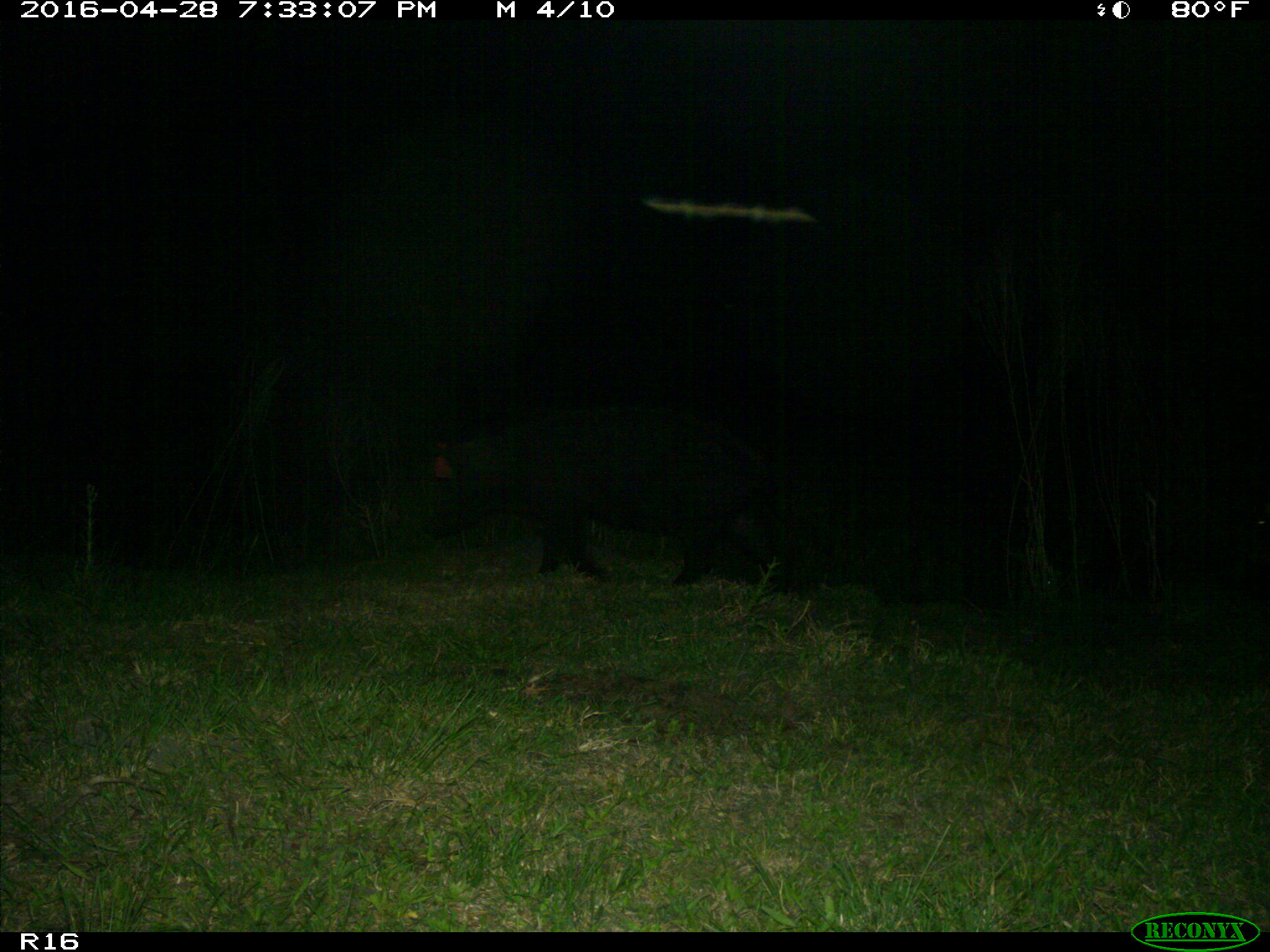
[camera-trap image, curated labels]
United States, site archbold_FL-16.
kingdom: Animalia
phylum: Chordata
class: Mammalia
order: Artiodactyla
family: Suidae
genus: Sus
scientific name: Sus scrofa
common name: wild boar